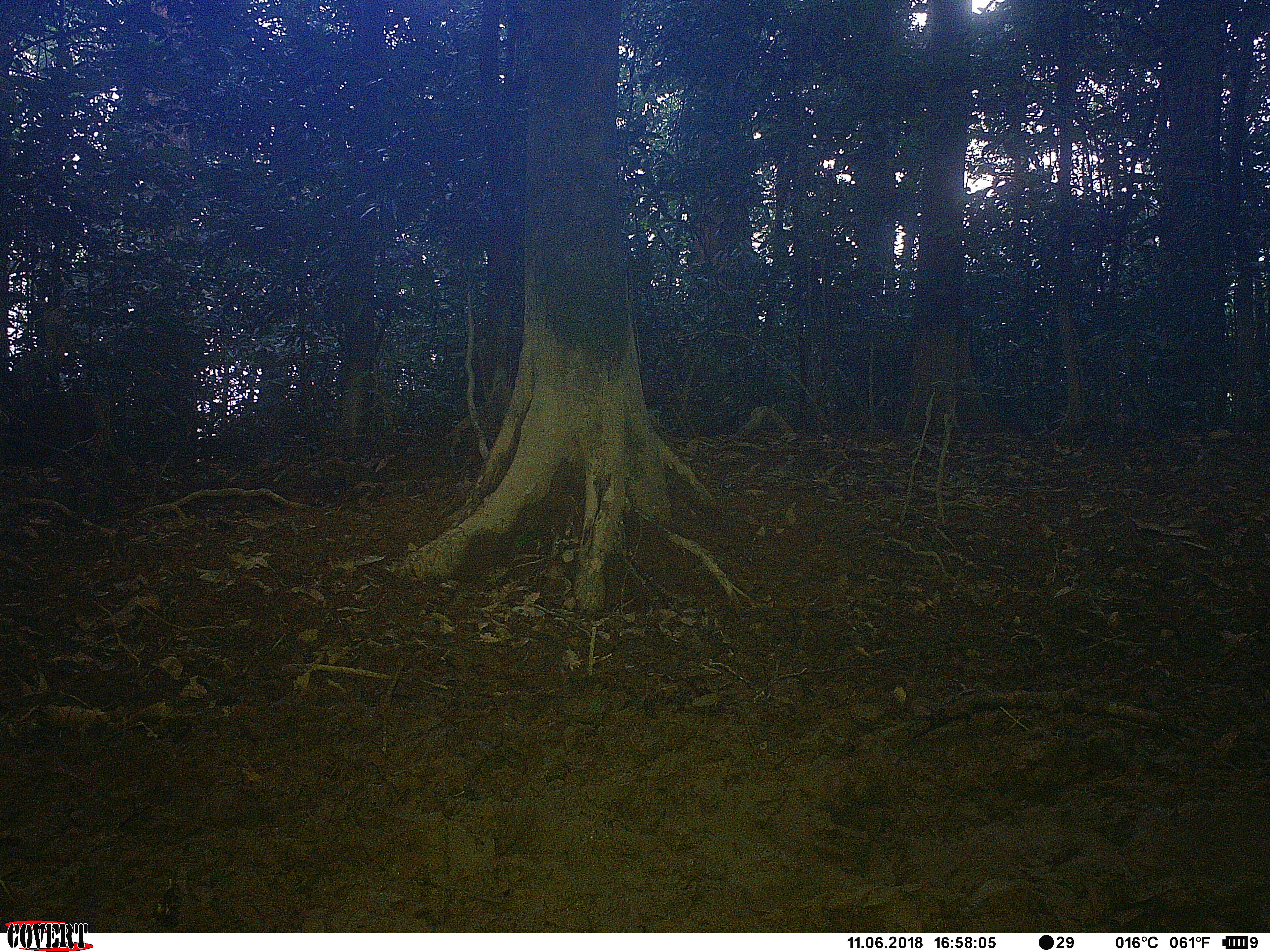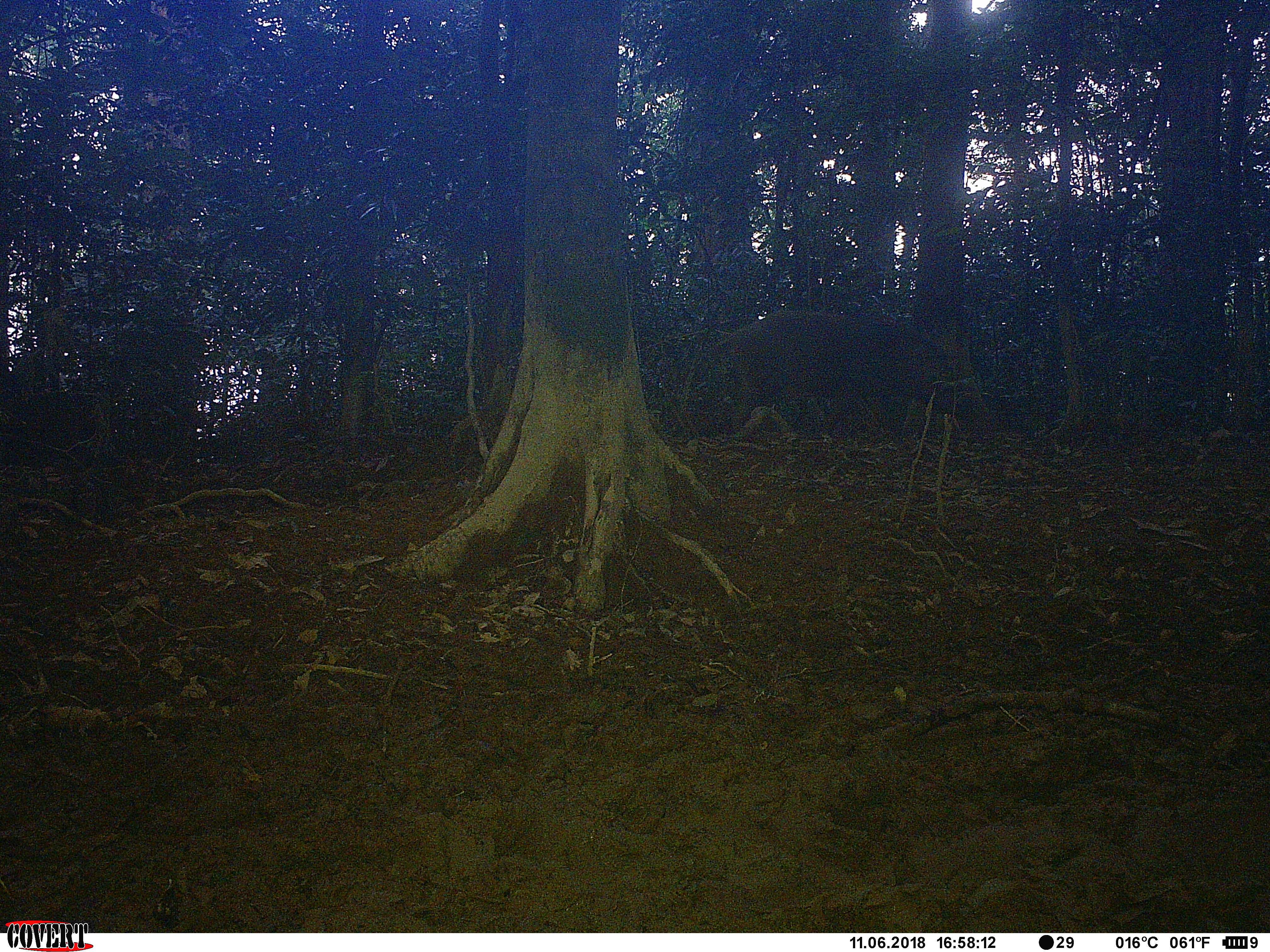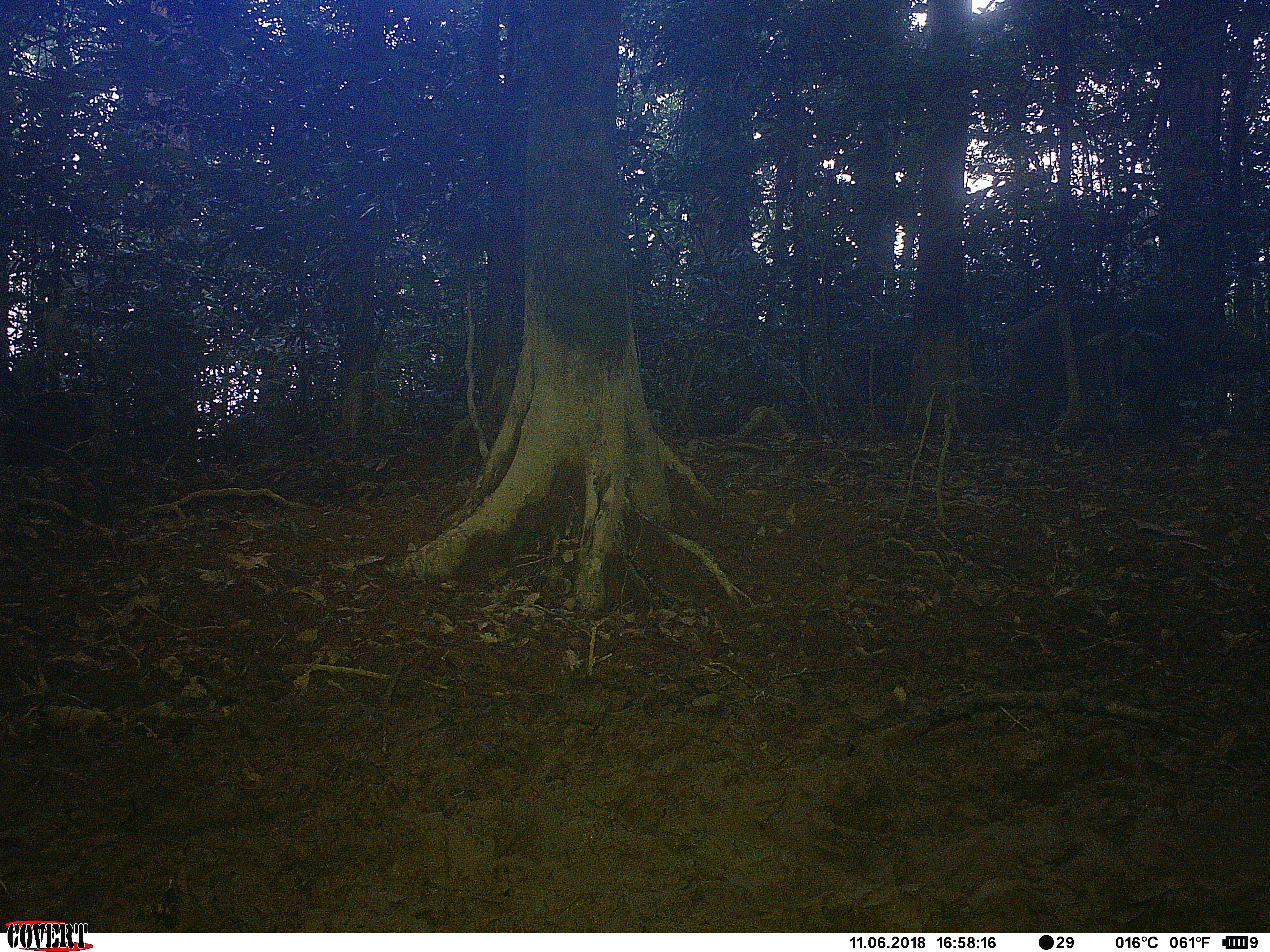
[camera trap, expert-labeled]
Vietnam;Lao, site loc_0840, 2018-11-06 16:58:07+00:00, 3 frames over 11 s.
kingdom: Animalia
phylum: Chordata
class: Mammalia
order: Artiodactyla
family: Suidae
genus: Sus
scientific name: Sus scrofa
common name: eurasian wild pig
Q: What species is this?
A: Eurasian wild pig (Sus scrofa).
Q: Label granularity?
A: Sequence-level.